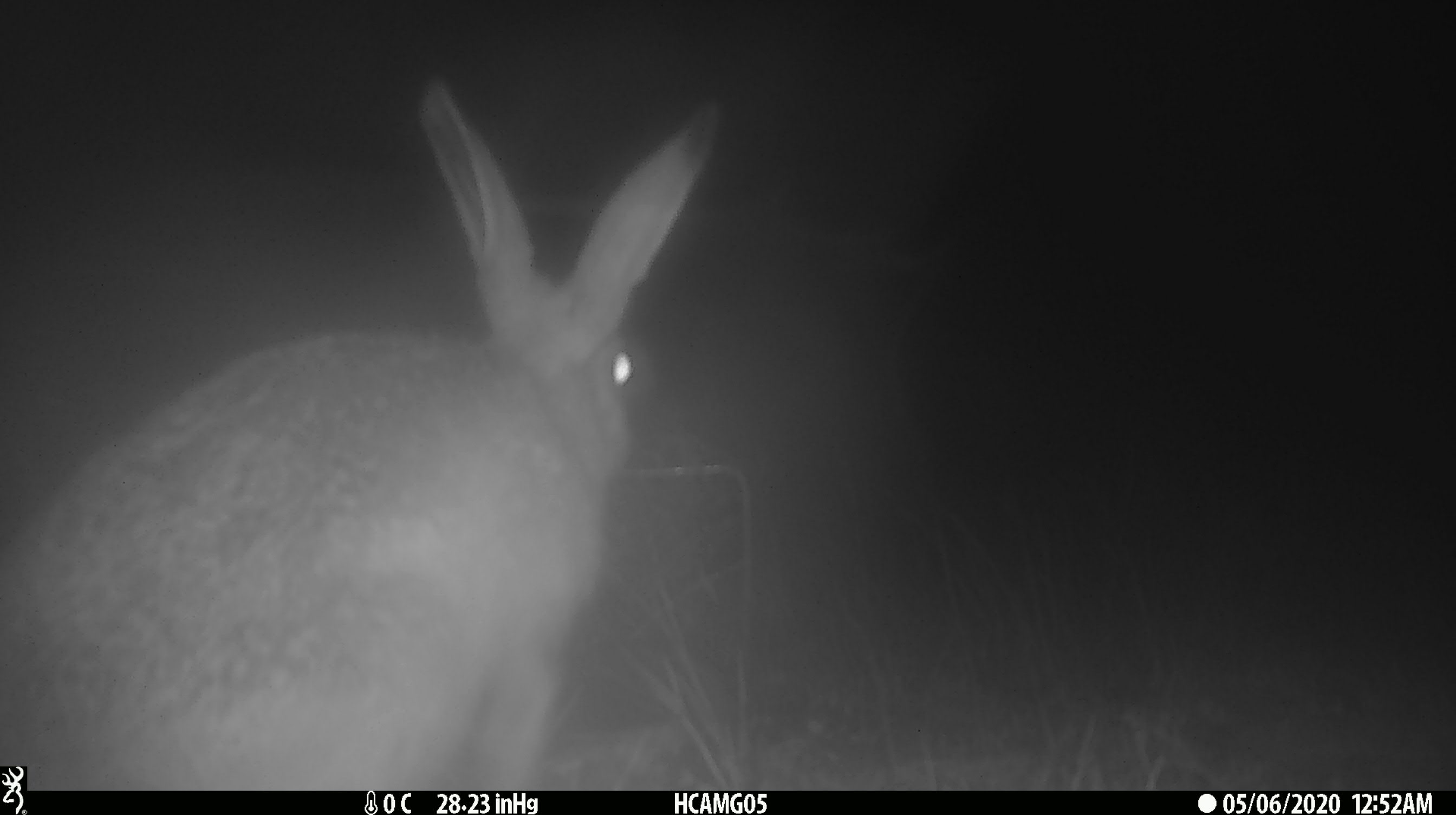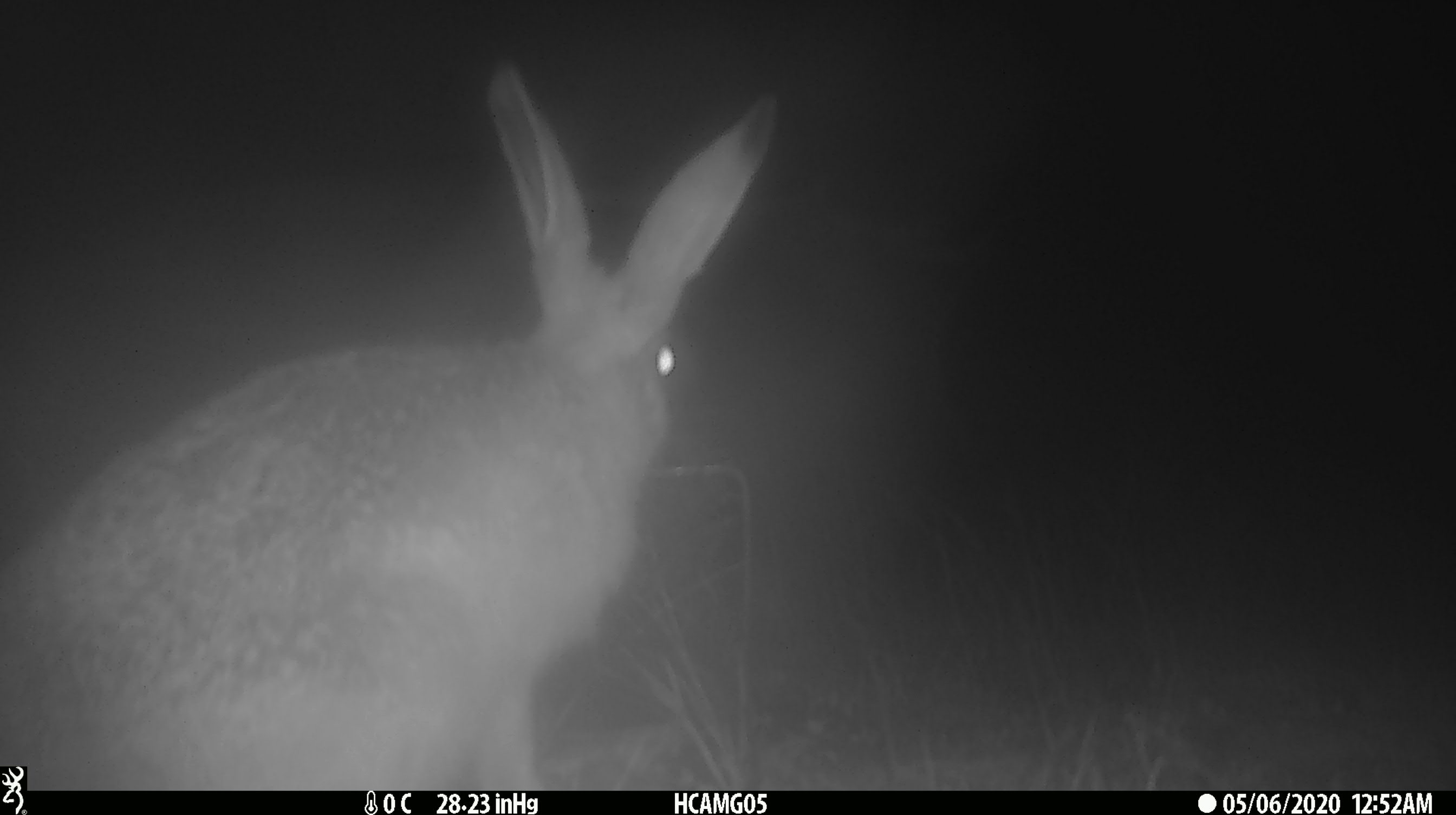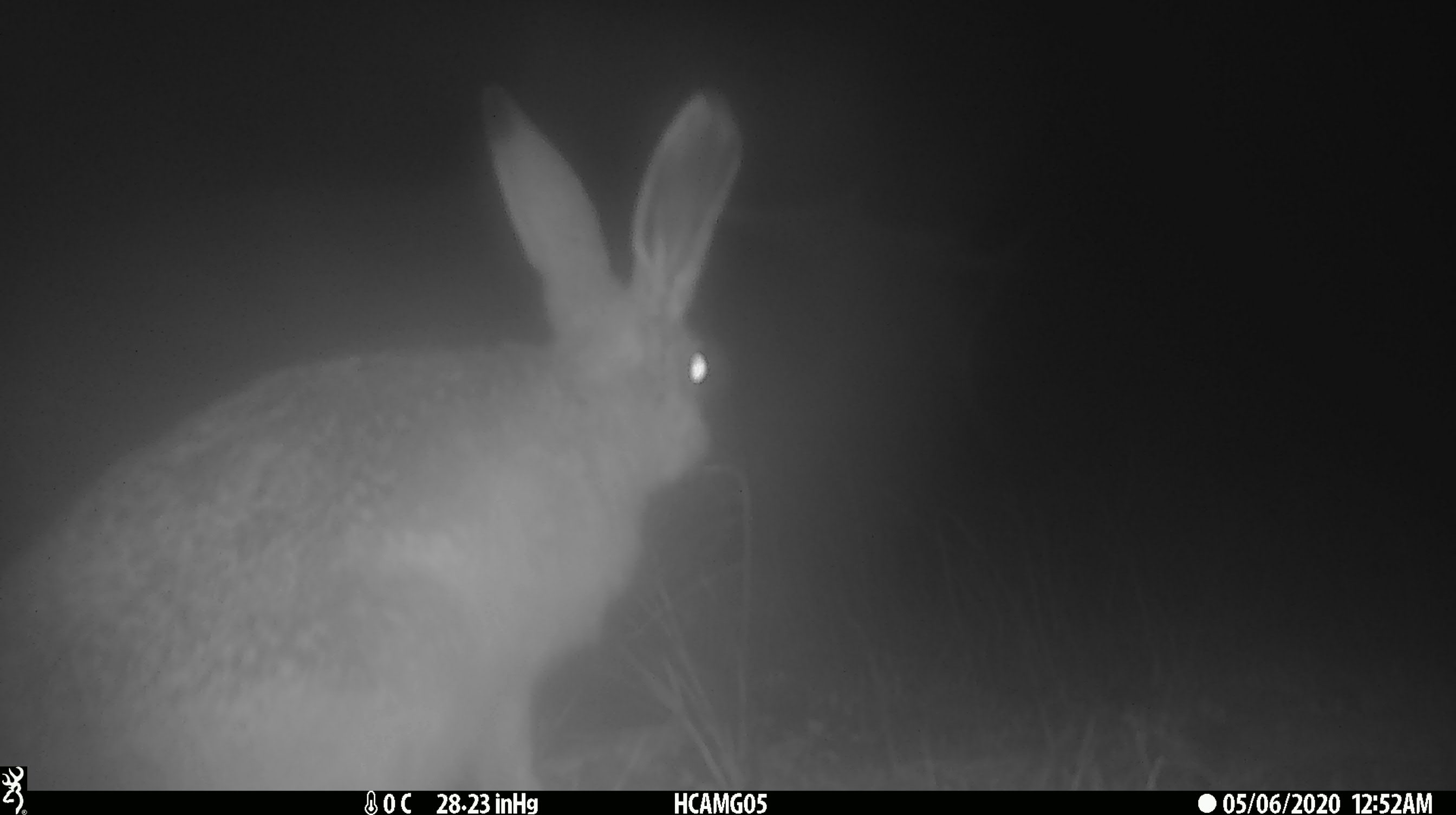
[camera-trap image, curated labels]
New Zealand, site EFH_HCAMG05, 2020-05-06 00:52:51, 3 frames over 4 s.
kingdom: Animalia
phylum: Chordata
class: Mammalia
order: Lagomorpha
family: Leporidae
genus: Lepus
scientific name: Lepus europaeus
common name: brown hare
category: hare